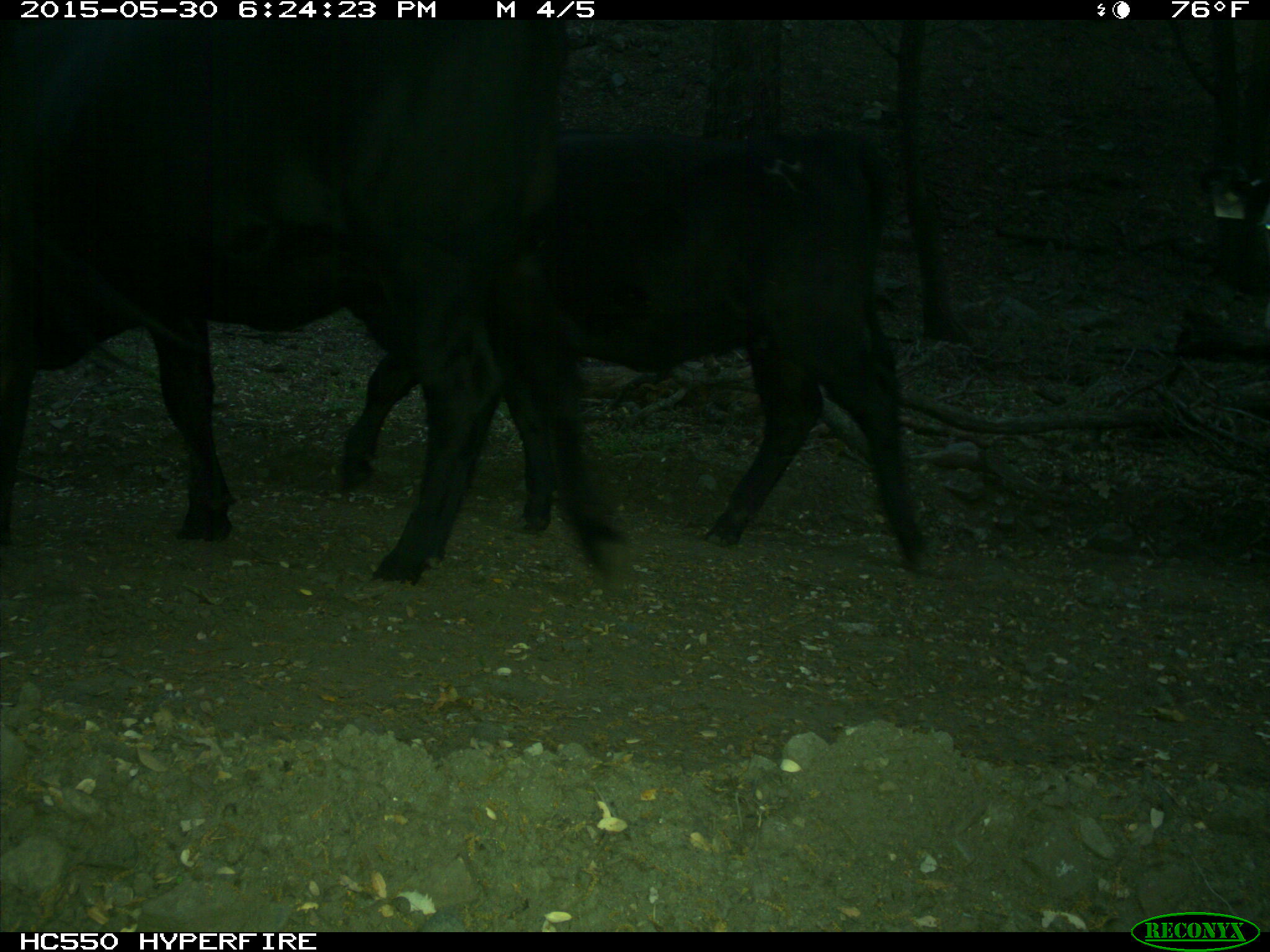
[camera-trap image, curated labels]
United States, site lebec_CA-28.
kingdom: Animalia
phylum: Chordata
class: Mammalia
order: Artiodactyla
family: Bovidae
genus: Bos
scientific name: Bos taurus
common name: domestic cow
Bos taurus (domestic cow).